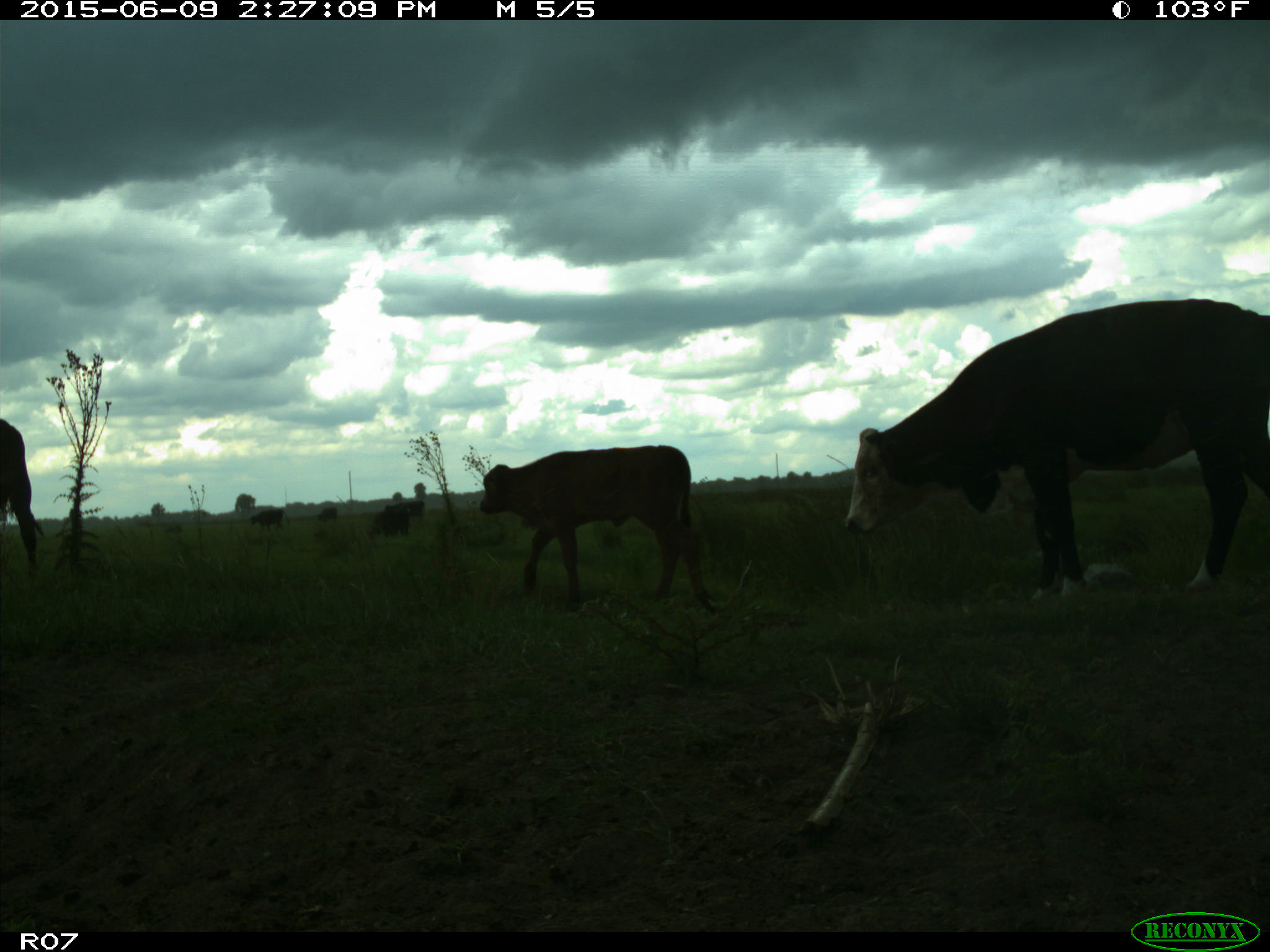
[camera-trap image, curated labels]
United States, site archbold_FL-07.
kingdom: Animalia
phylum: Chordata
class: Mammalia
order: Artiodactyla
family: Bovidae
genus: Bos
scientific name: Bos taurus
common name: domestic cow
Bos taurus (domestic cow).